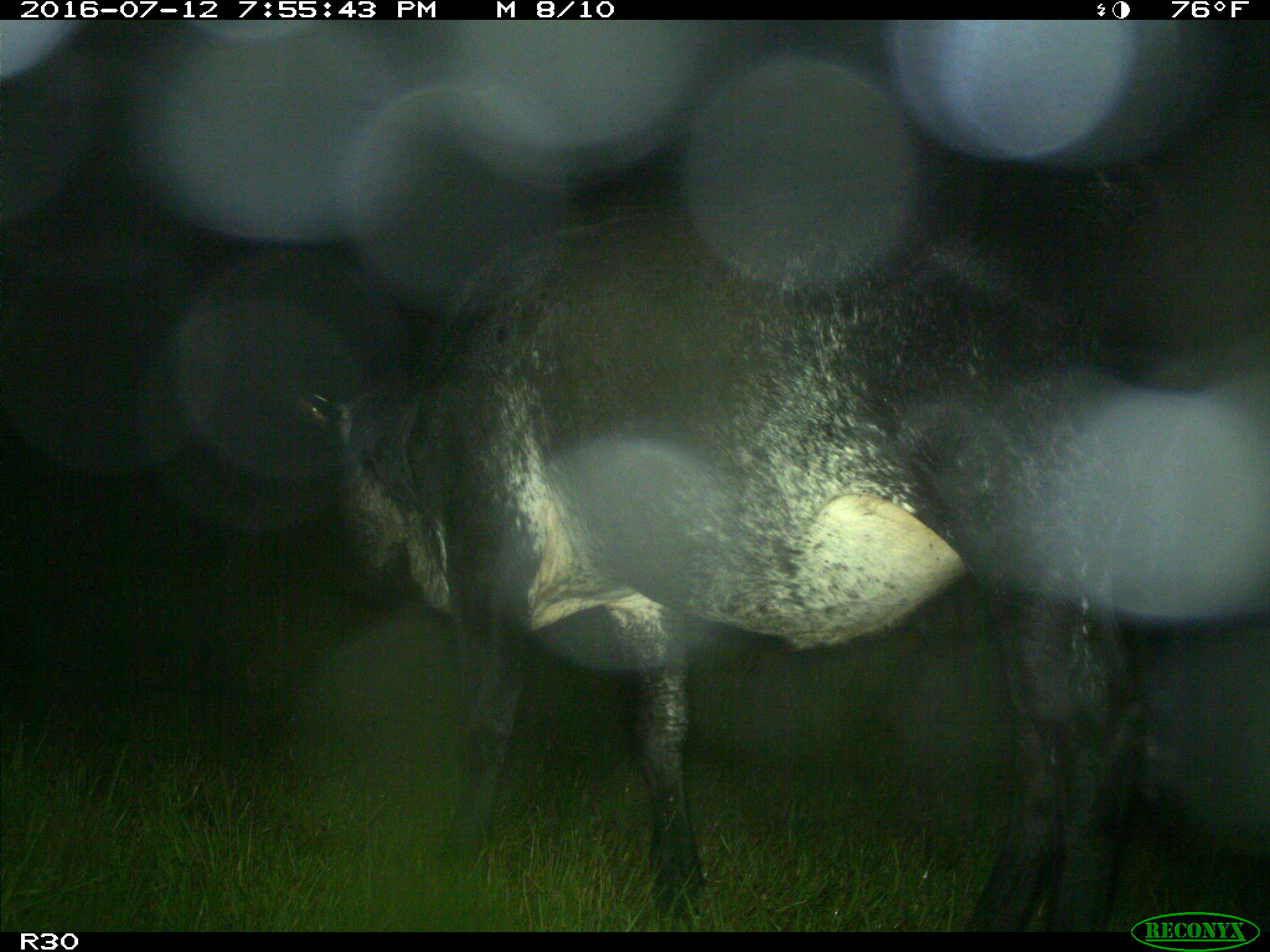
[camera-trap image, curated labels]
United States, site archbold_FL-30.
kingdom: Animalia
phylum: Chordata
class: Mammalia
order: Artiodactyla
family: Bovidae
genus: Bos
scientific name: Bos taurus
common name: domestic cow